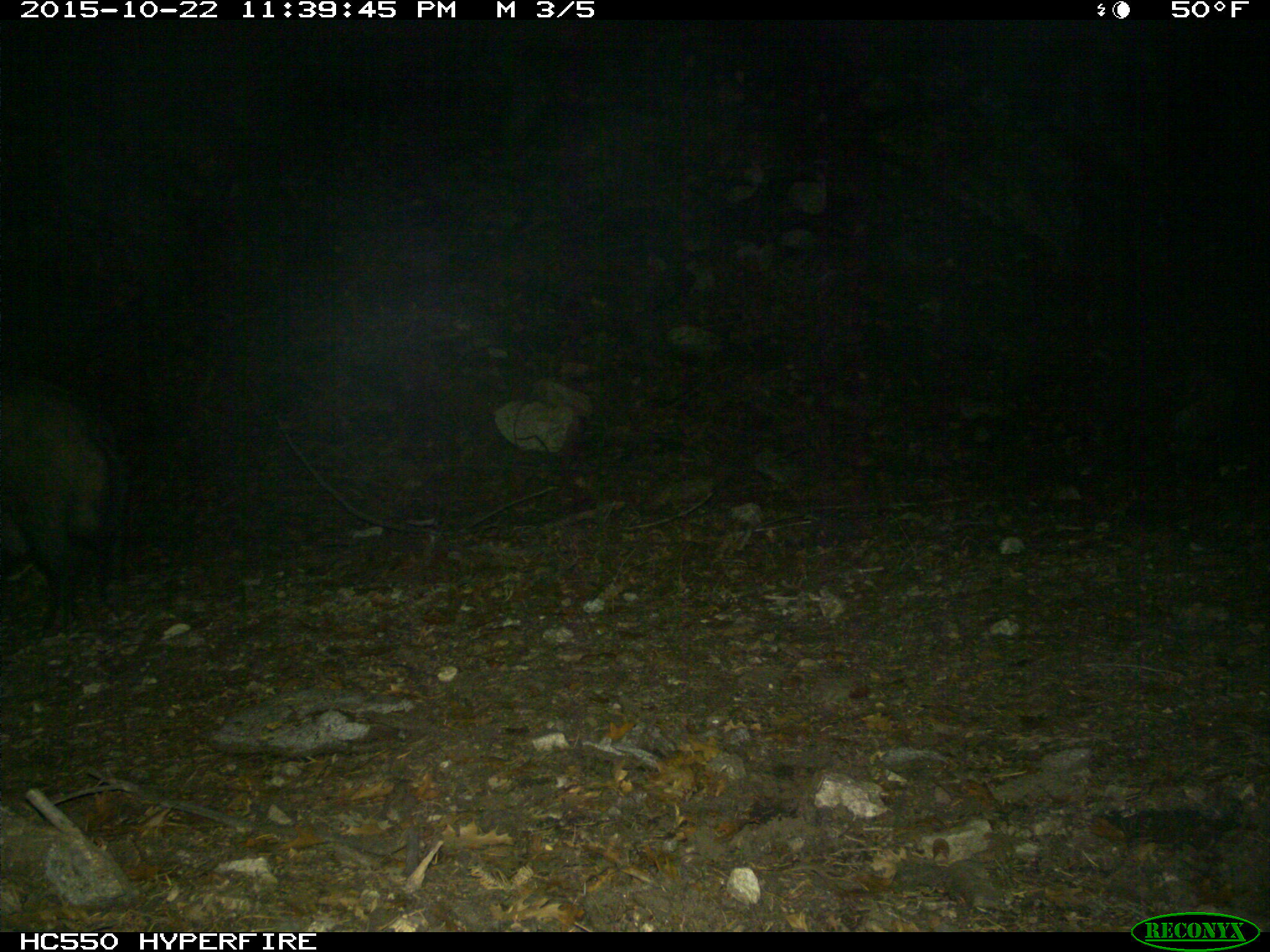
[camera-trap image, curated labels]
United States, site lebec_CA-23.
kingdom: Animalia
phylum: Chordata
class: Mammalia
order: Artiodactyla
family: Suidae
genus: Sus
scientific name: Sus scrofa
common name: wild boar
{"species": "Sus scrofa (wild boar)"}